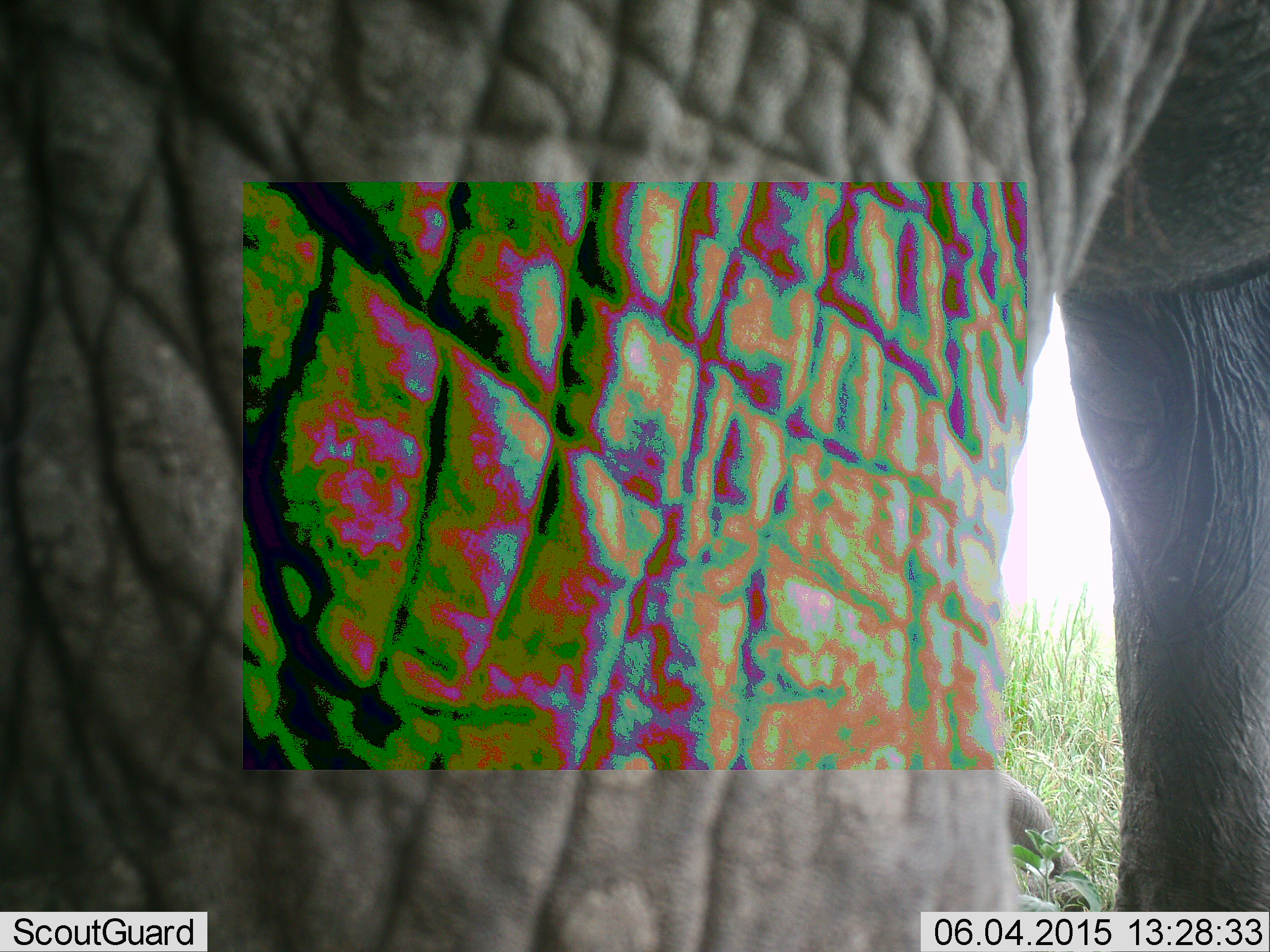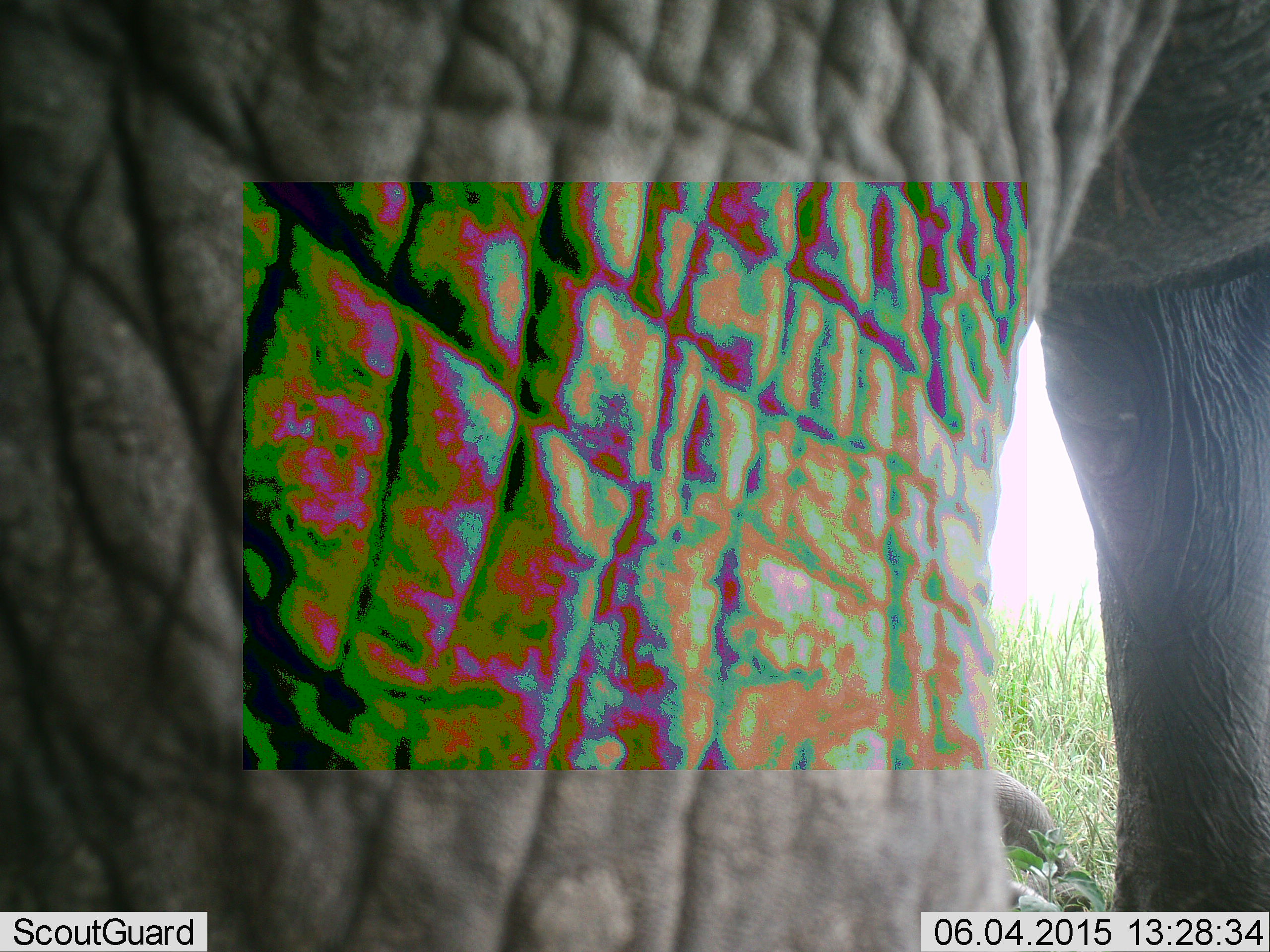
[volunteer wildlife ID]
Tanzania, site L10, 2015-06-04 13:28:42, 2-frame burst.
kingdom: Animalia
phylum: Chordata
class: Mammalia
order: Proboscidea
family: Elephantidae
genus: Loxodonta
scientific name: Loxodonta africana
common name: african bush elephant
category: elephant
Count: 1.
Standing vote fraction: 70%.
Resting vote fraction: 10%.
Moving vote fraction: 30%.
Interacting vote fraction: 0%.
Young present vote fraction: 0%.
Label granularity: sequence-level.